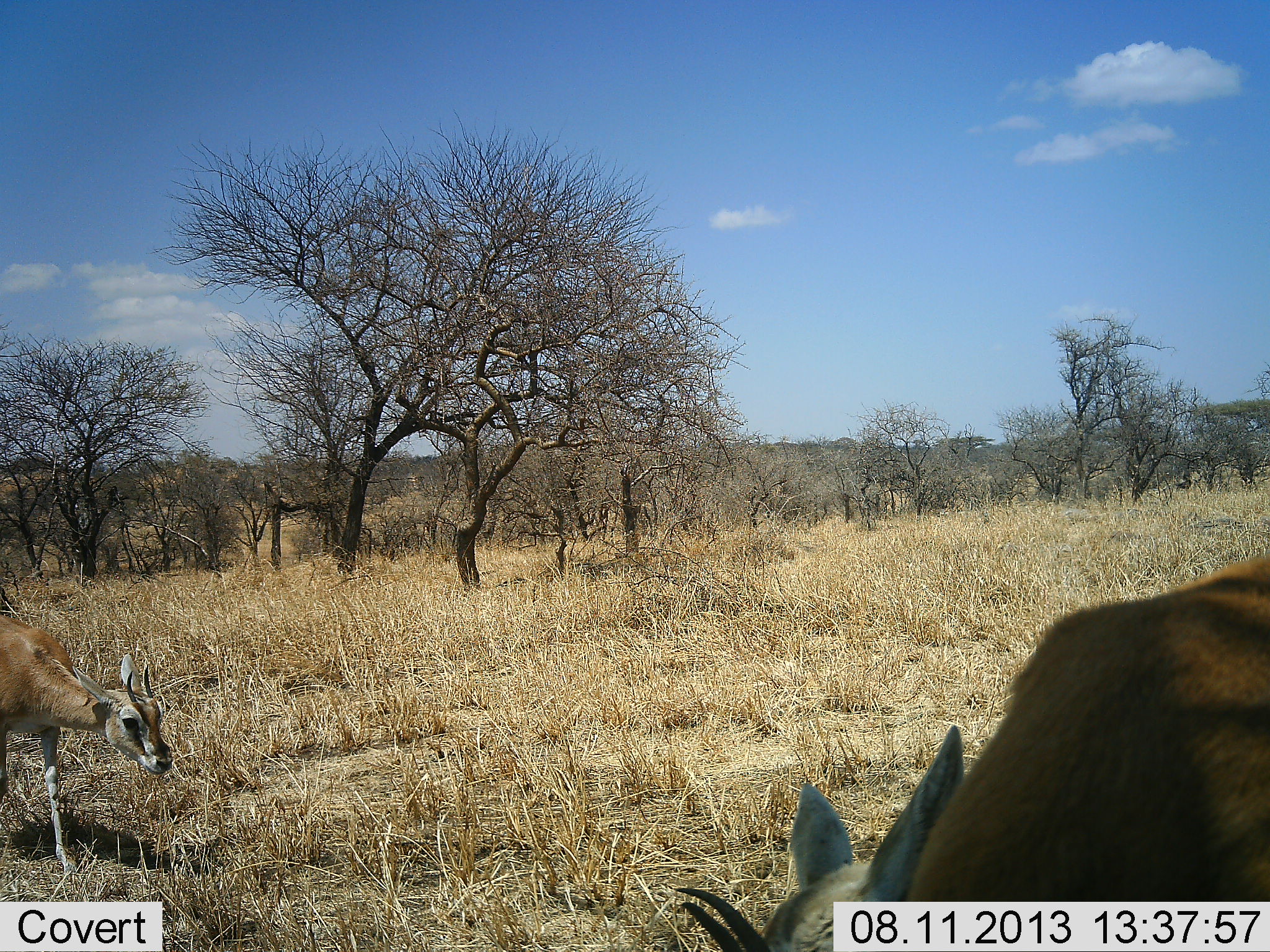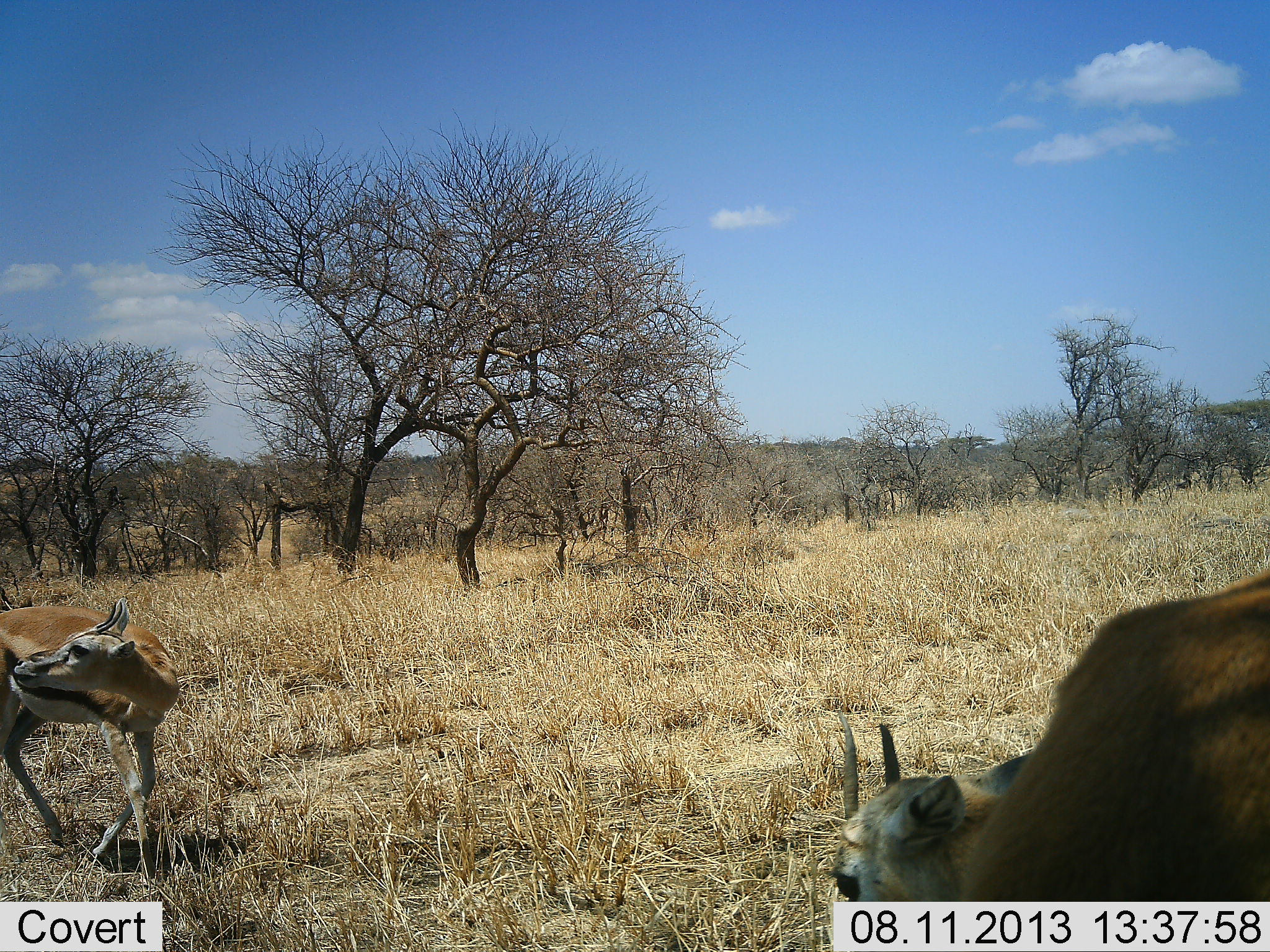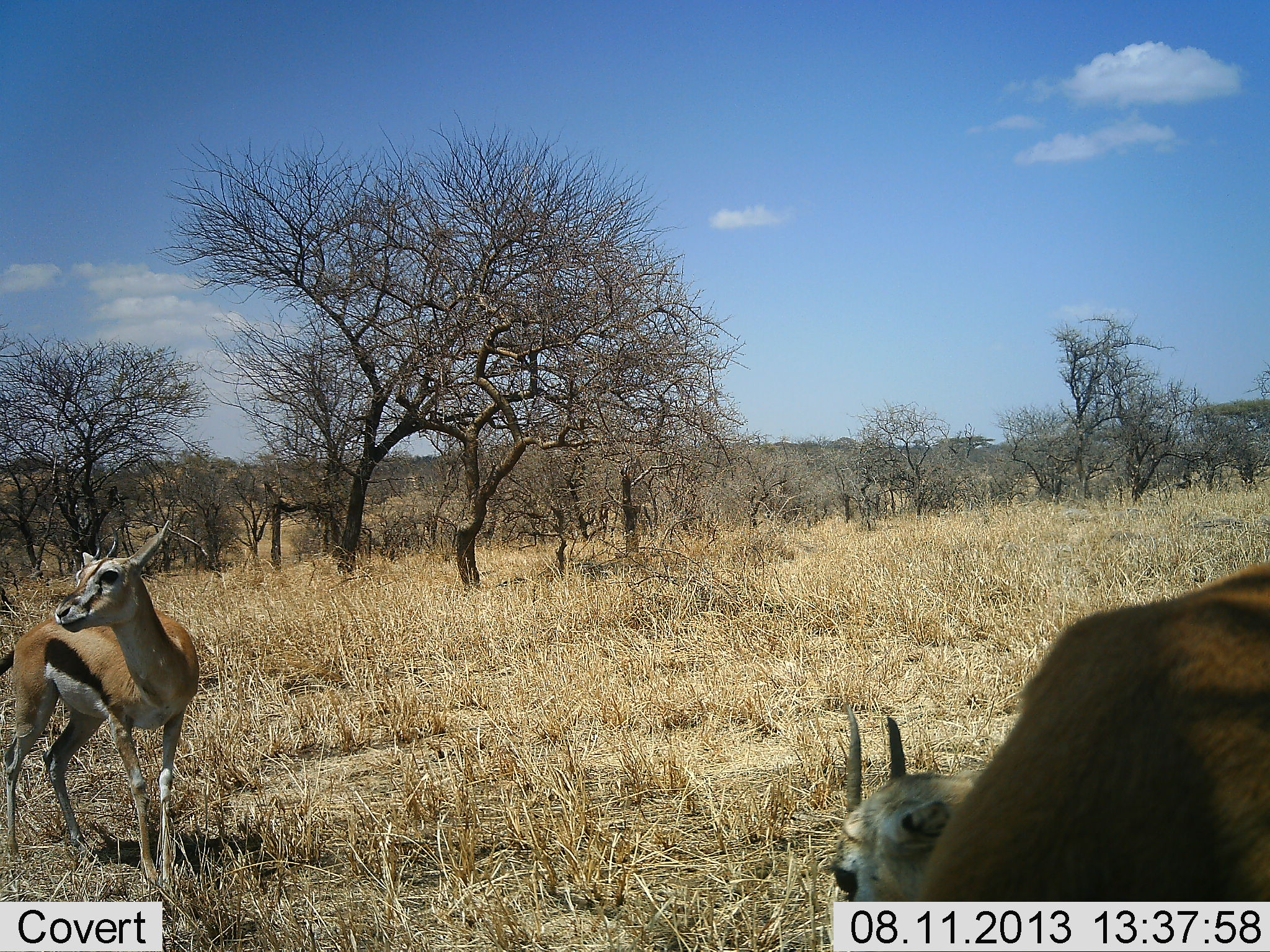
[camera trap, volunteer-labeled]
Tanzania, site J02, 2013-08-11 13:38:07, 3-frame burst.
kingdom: Animalia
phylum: Chordata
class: Mammalia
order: Artiodactyla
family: Bovidae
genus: Eudorcas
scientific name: Eudorcas thomsonii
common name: thomson's gazelle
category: gazellethomsons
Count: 2.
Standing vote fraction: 62%.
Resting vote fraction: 0%.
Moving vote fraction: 38%.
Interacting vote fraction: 0%.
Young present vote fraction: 3%.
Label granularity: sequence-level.